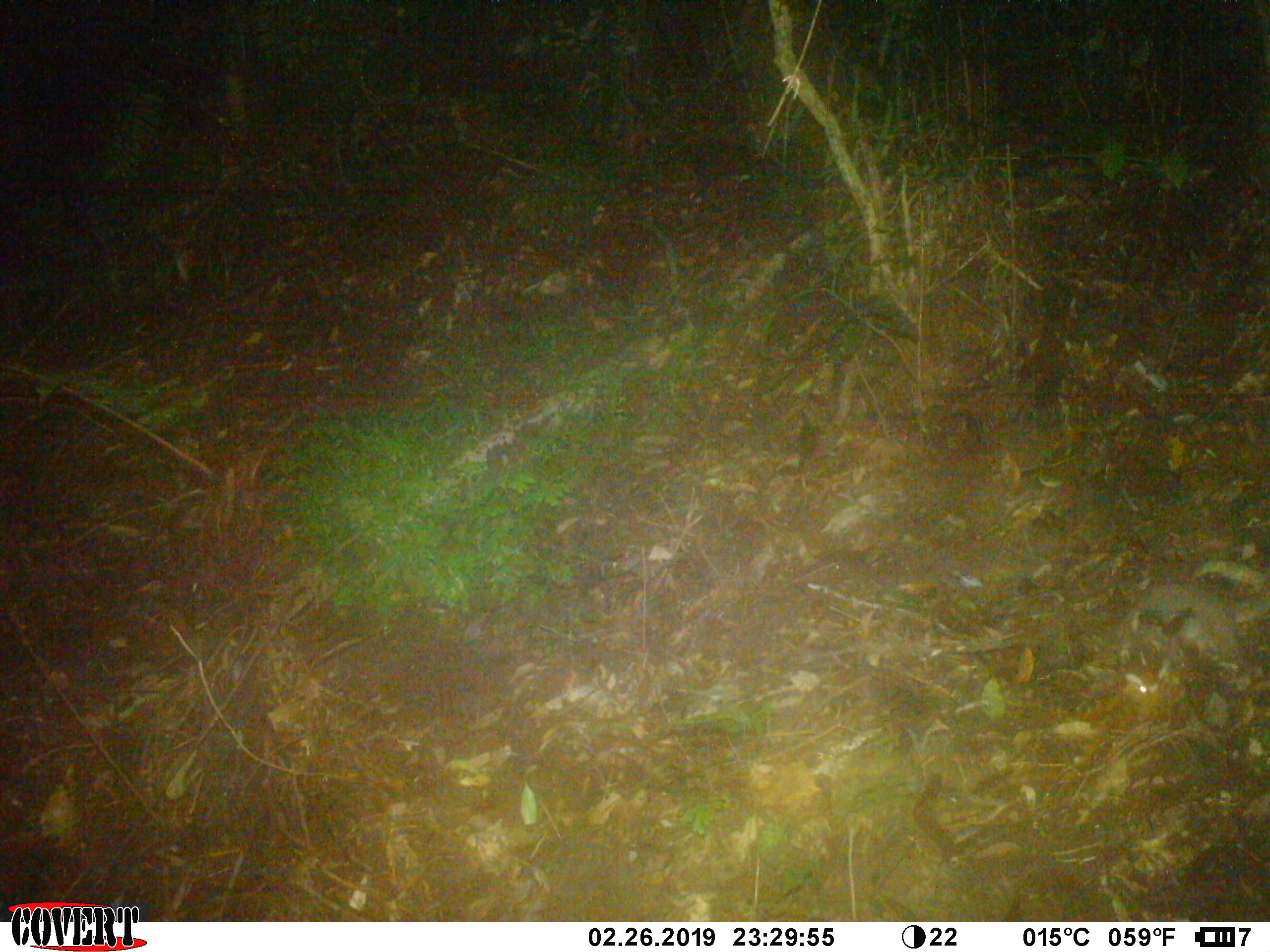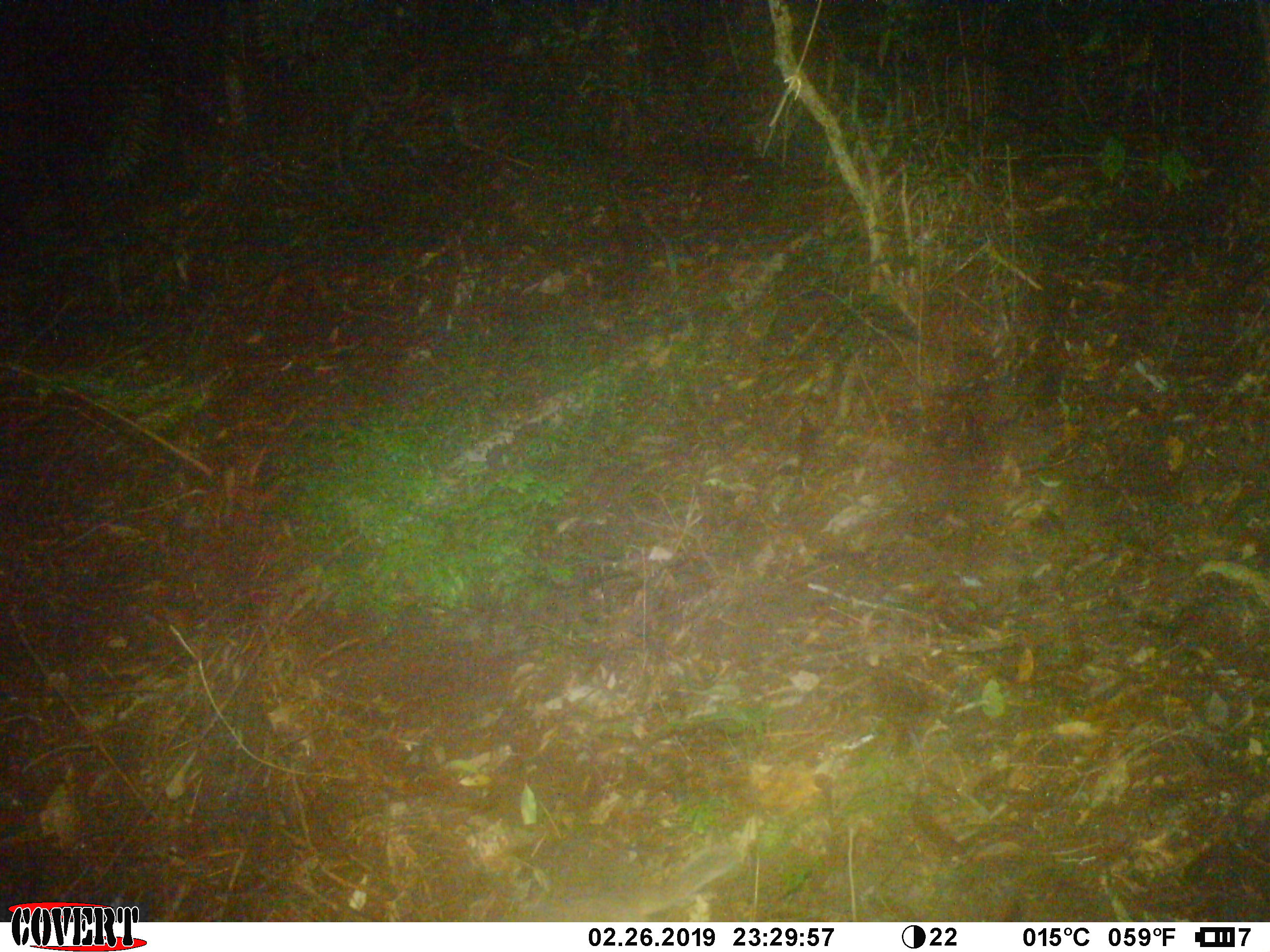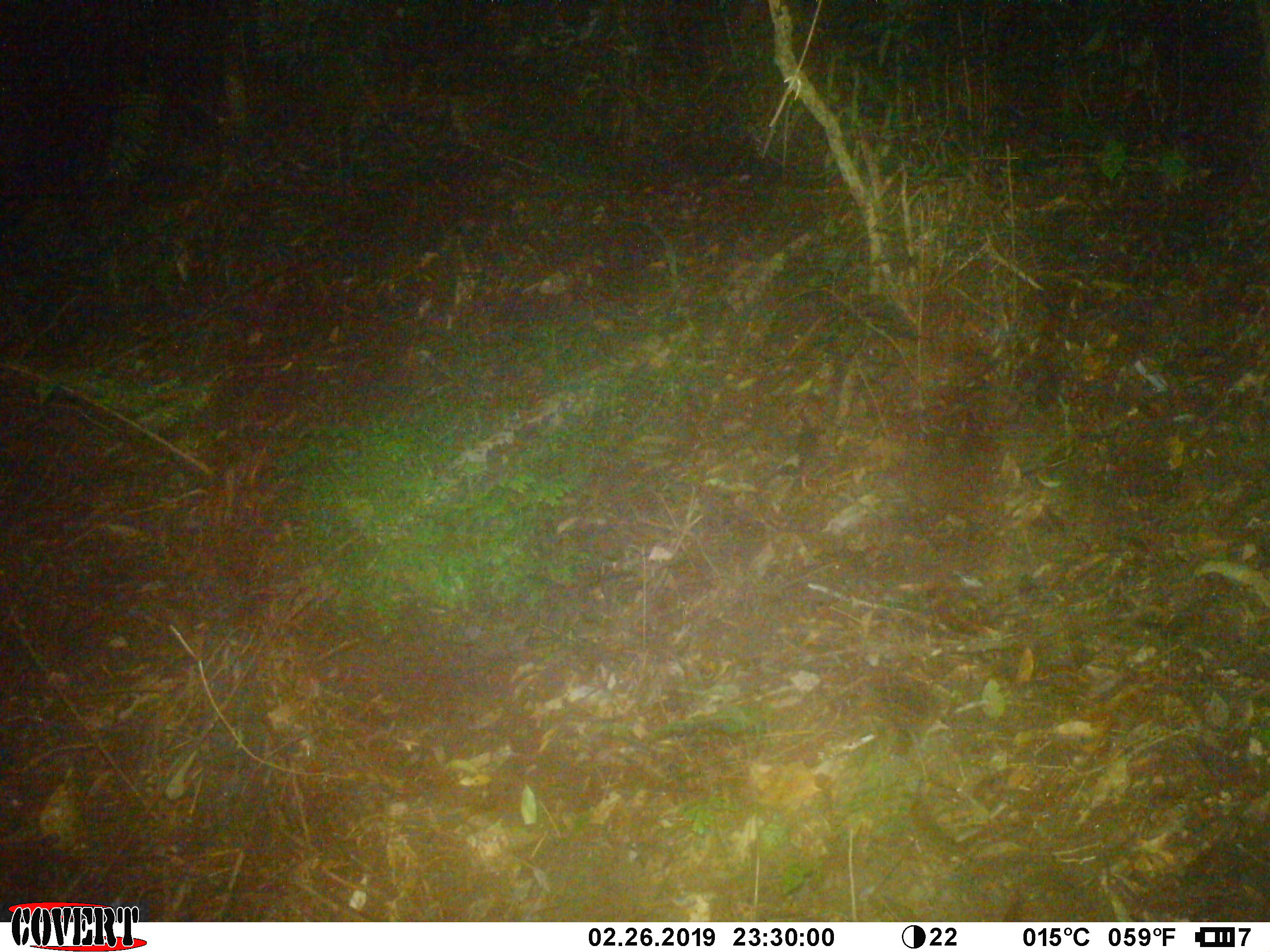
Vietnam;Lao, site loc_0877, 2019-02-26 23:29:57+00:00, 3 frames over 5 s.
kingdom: Animalia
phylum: Chordata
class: Mammalia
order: Carnivora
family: Mustelidae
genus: Melogale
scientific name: Melogale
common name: ferret badger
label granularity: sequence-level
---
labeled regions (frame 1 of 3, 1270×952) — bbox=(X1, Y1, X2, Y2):
ferret badger: bbox=(1113, 560, 1270, 716)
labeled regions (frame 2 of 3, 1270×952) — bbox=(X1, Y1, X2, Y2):
ferret badger: bbox=(1195, 558, 1270, 613)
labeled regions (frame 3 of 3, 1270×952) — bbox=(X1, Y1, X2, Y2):
ferret badger: bbox=(1193, 558, 1269, 608)